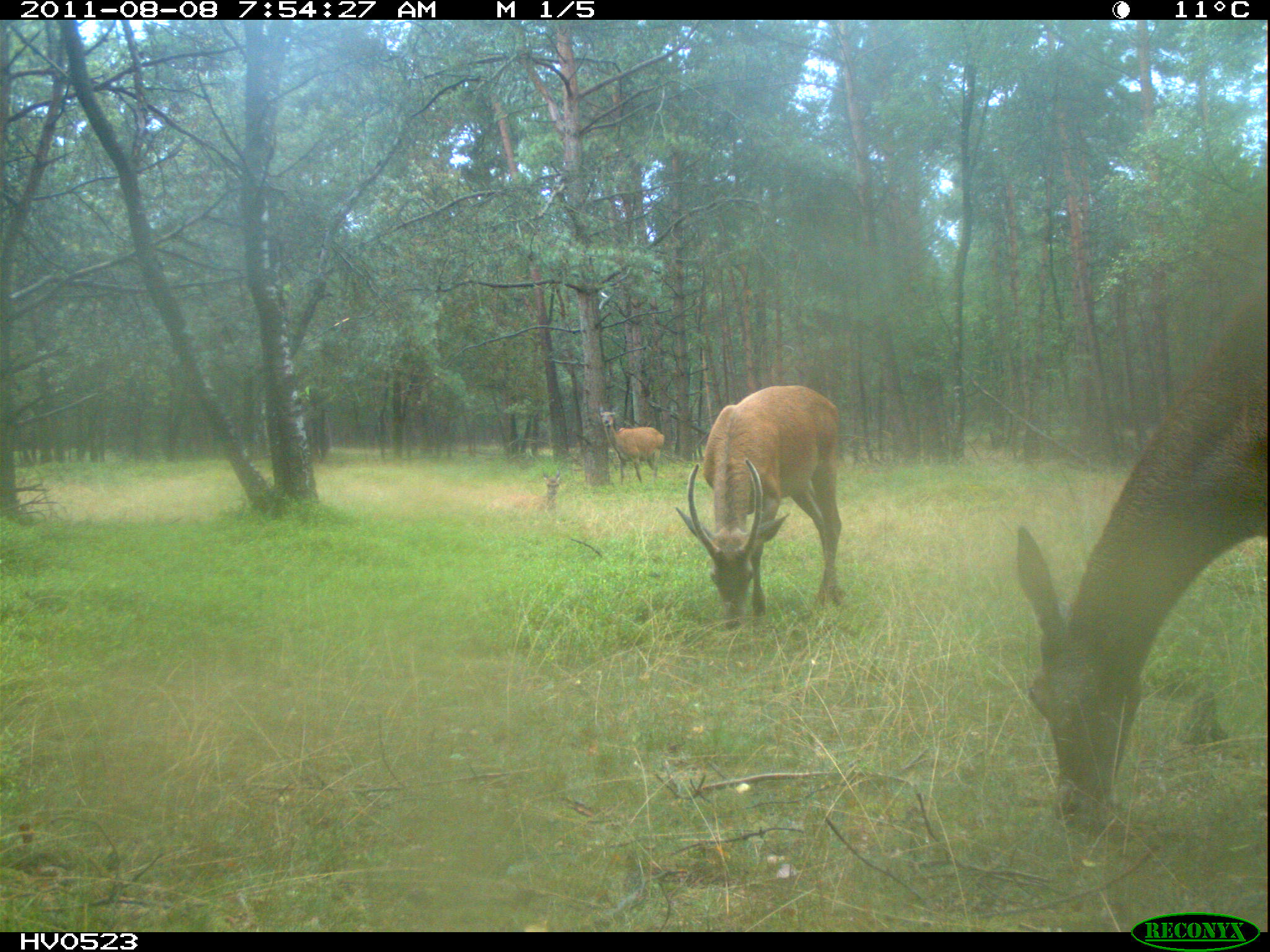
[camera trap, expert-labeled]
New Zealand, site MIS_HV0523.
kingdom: Animalia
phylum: Chordata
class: Mammalia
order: Artiodactyla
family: Cervidae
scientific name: Cervidae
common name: deer